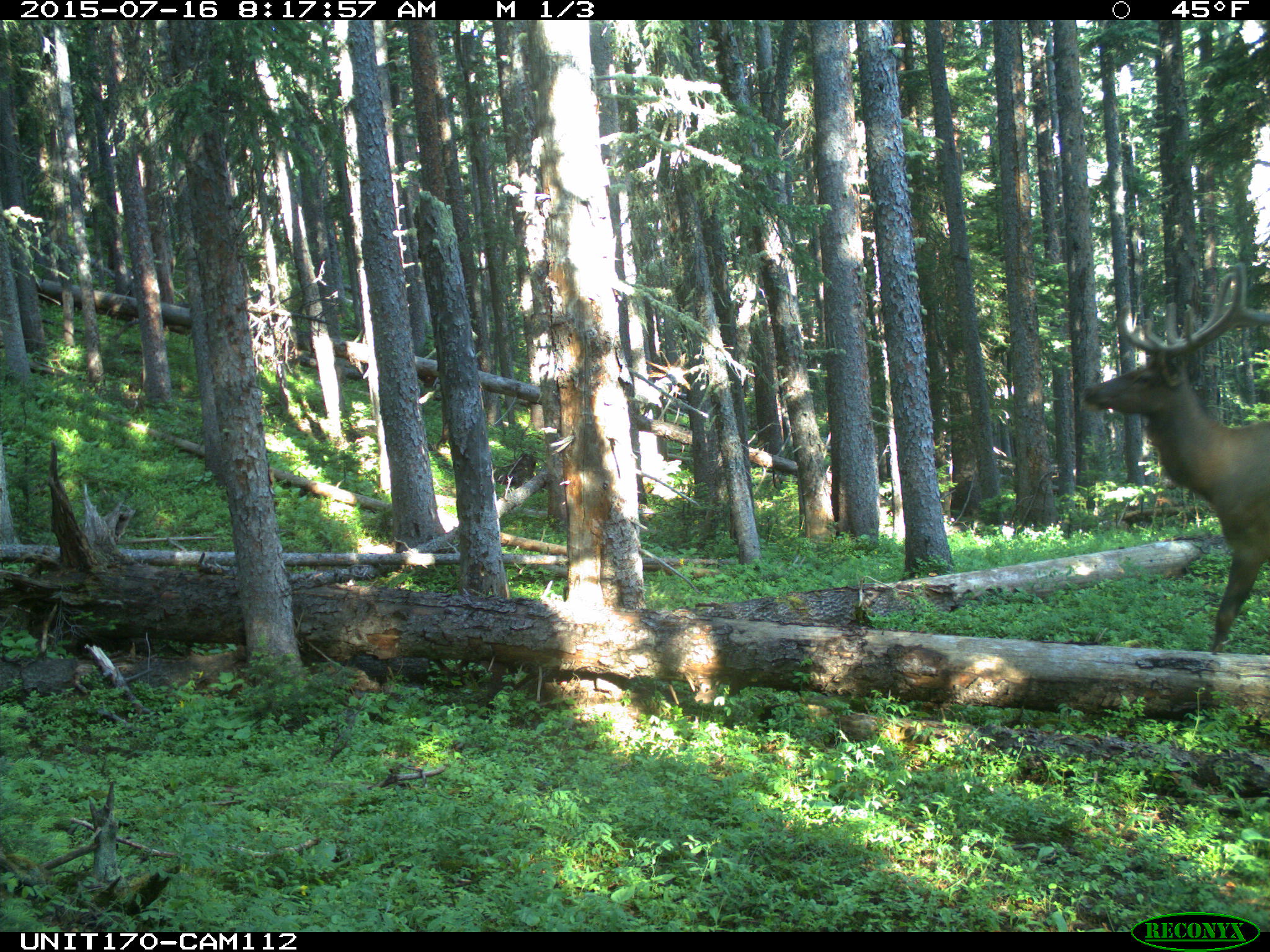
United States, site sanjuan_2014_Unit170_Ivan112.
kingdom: Animalia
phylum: Chordata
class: Mammalia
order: Artiodactyla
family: Cervidae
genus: Cervus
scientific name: Cervus elaphus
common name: red deer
Cervus elaphus (red deer).